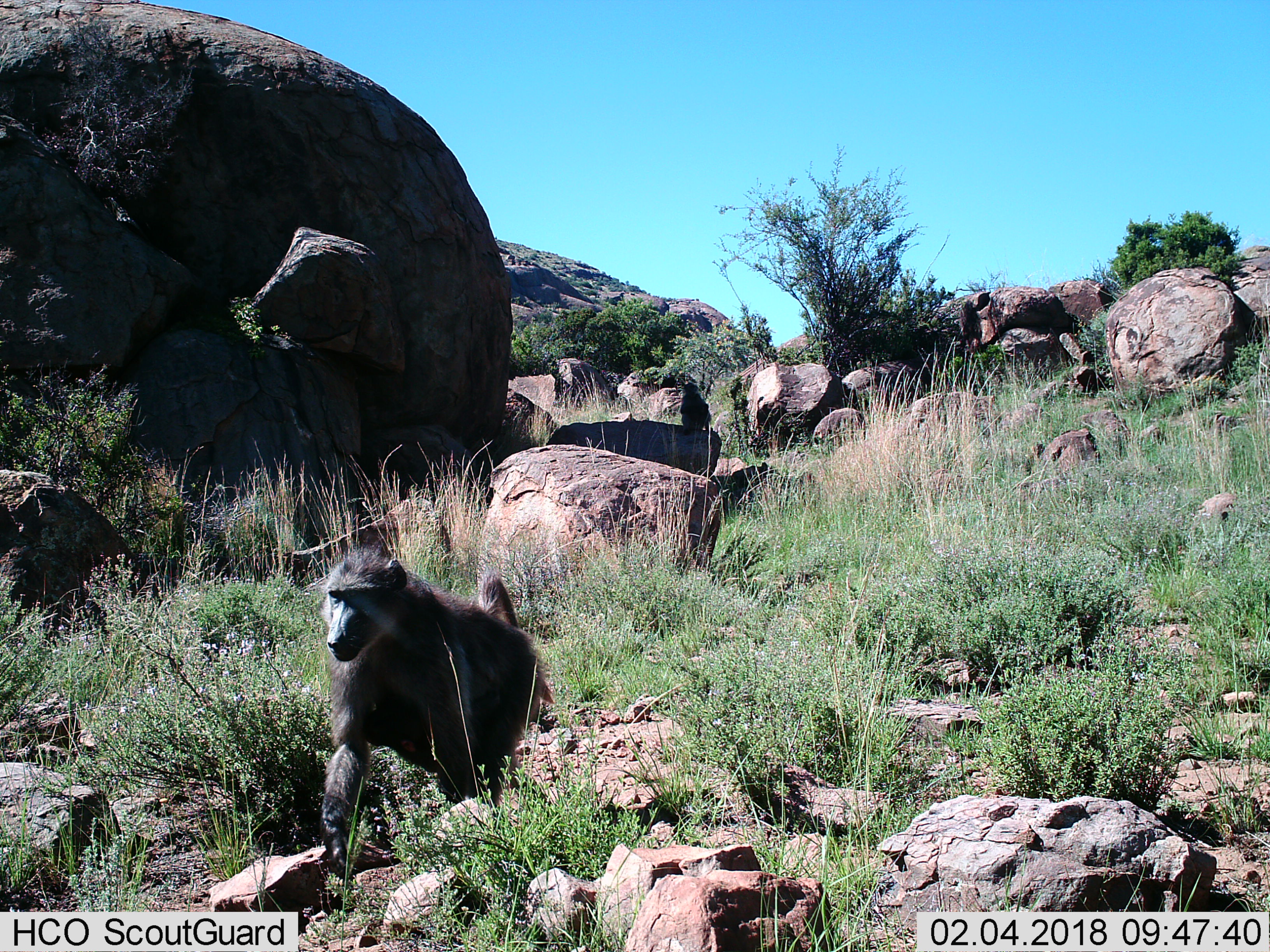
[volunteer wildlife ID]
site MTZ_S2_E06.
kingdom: Animalia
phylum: Chordata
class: Mammalia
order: Primates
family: Cercopithecidae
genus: Papio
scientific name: Papio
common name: baboon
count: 1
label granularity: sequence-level